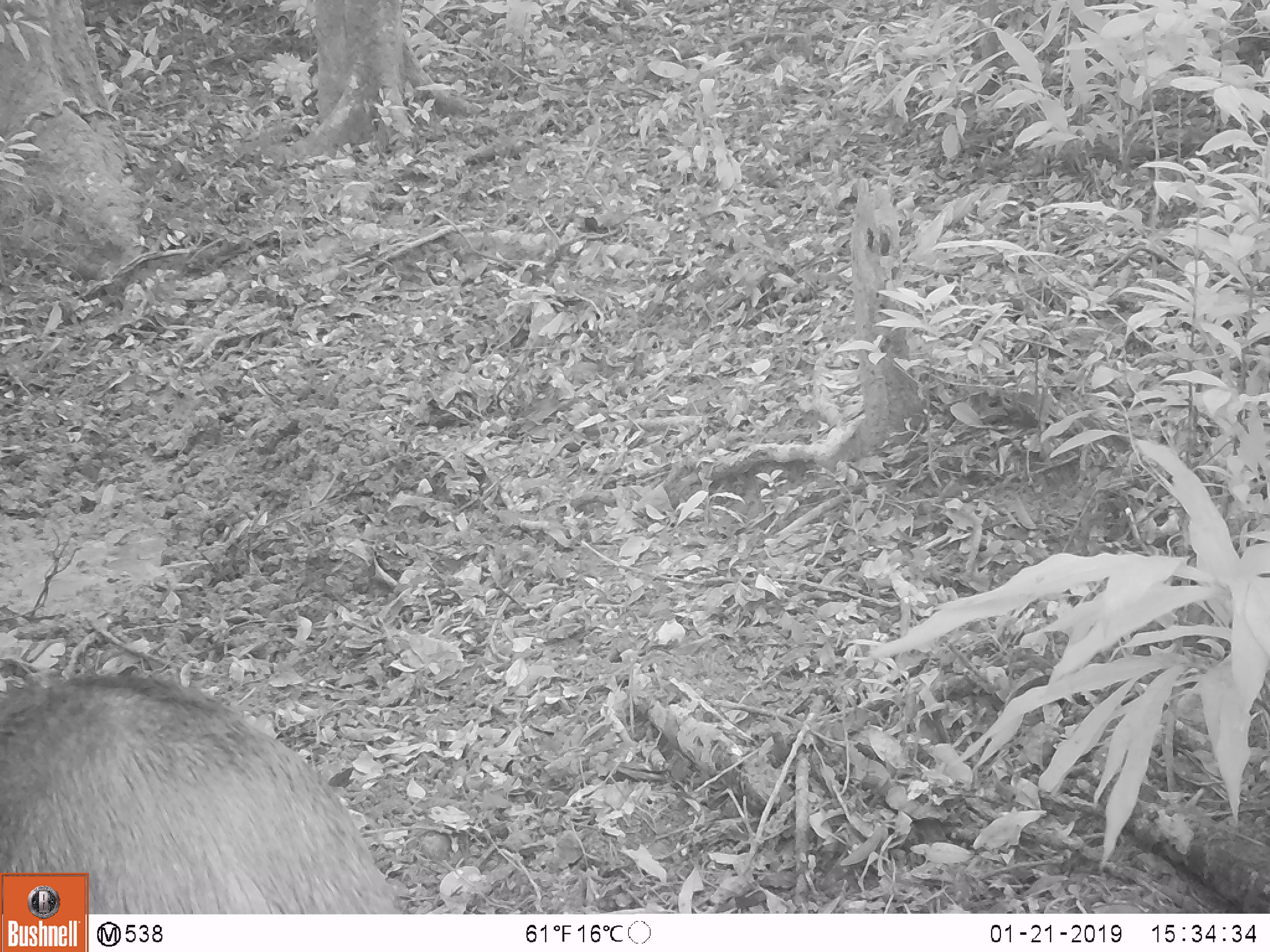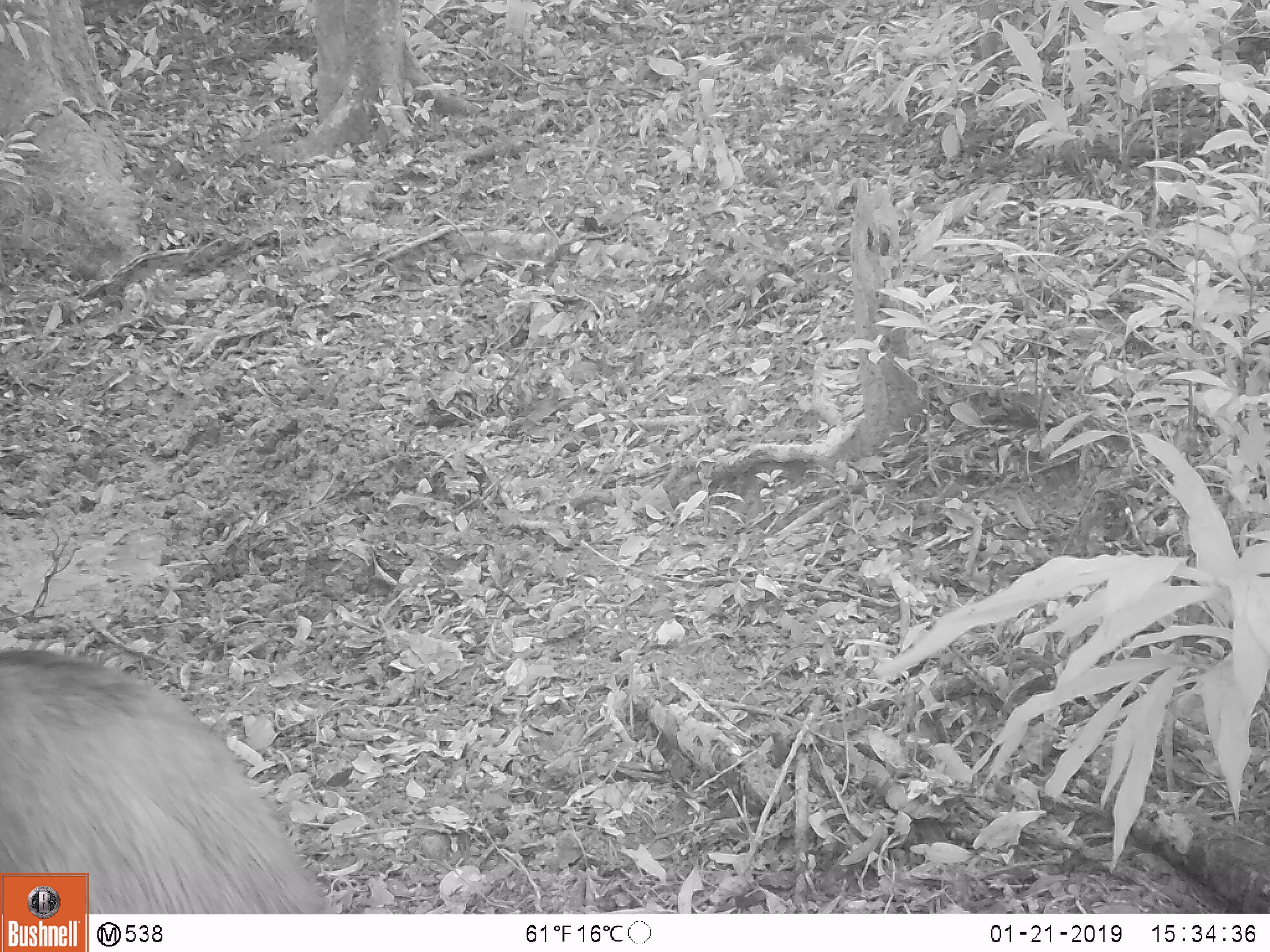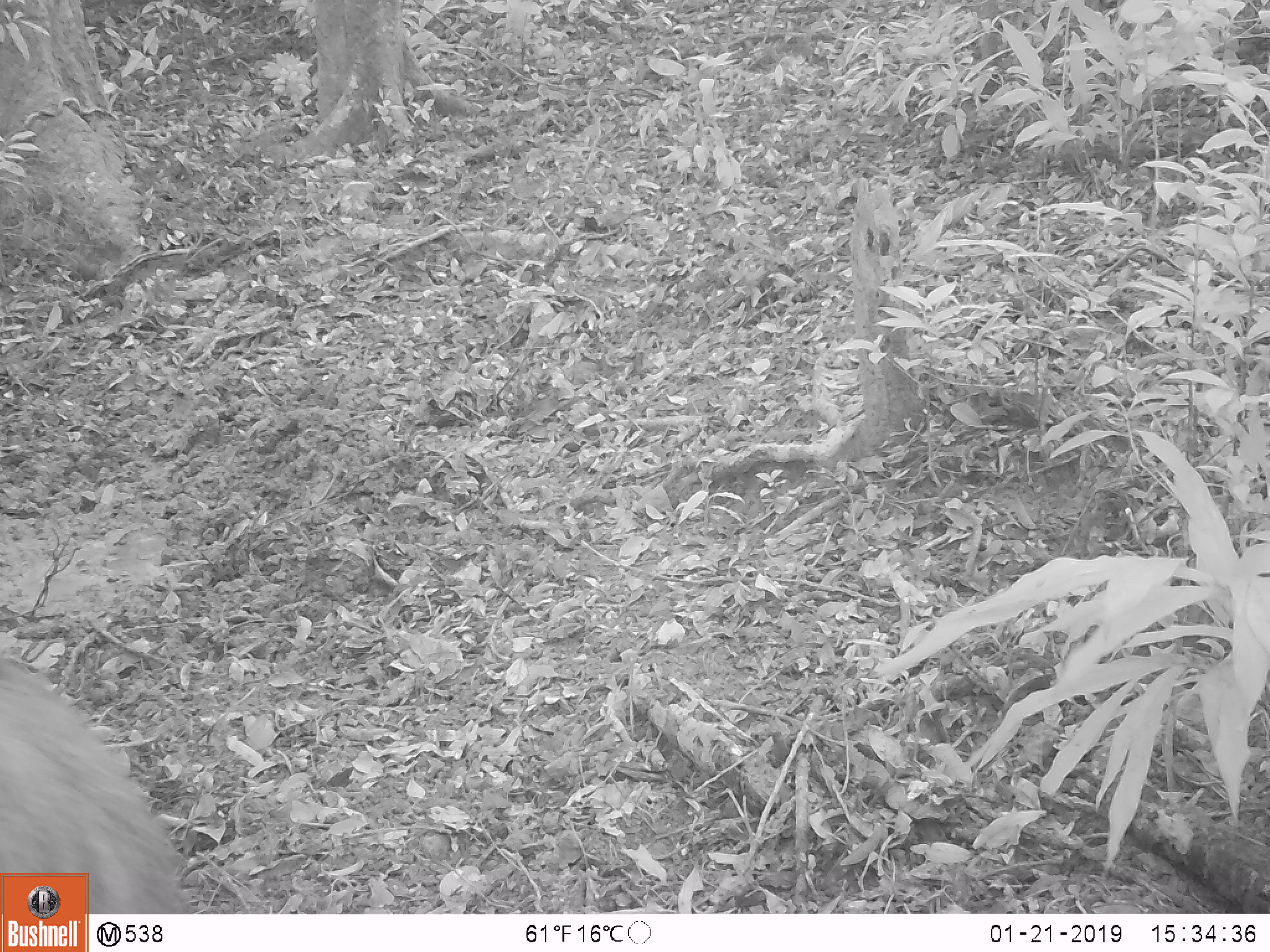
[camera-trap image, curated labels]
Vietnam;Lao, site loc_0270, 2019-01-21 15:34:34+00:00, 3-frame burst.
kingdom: Animalia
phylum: Chordata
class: Mammalia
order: Artiodactyla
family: Suidae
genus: Sus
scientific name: Sus scrofa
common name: eurasian wild pig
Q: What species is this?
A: Eurasian wild pig (Sus scrofa).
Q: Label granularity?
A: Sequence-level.